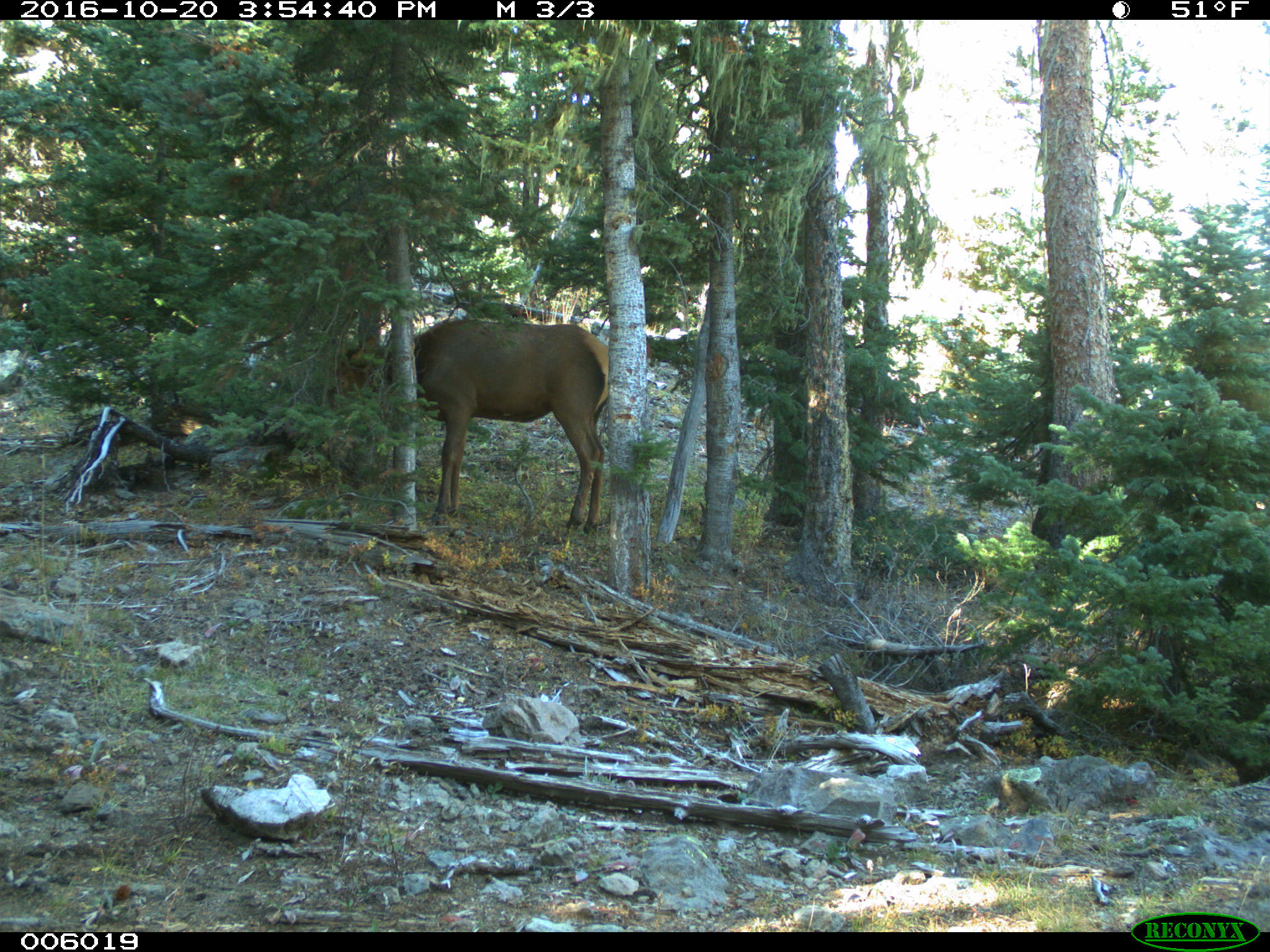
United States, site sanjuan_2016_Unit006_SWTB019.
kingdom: Animalia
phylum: Chordata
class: Mammalia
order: Artiodactyla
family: Cervidae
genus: Cervus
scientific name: Cervus elaphus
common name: red deer